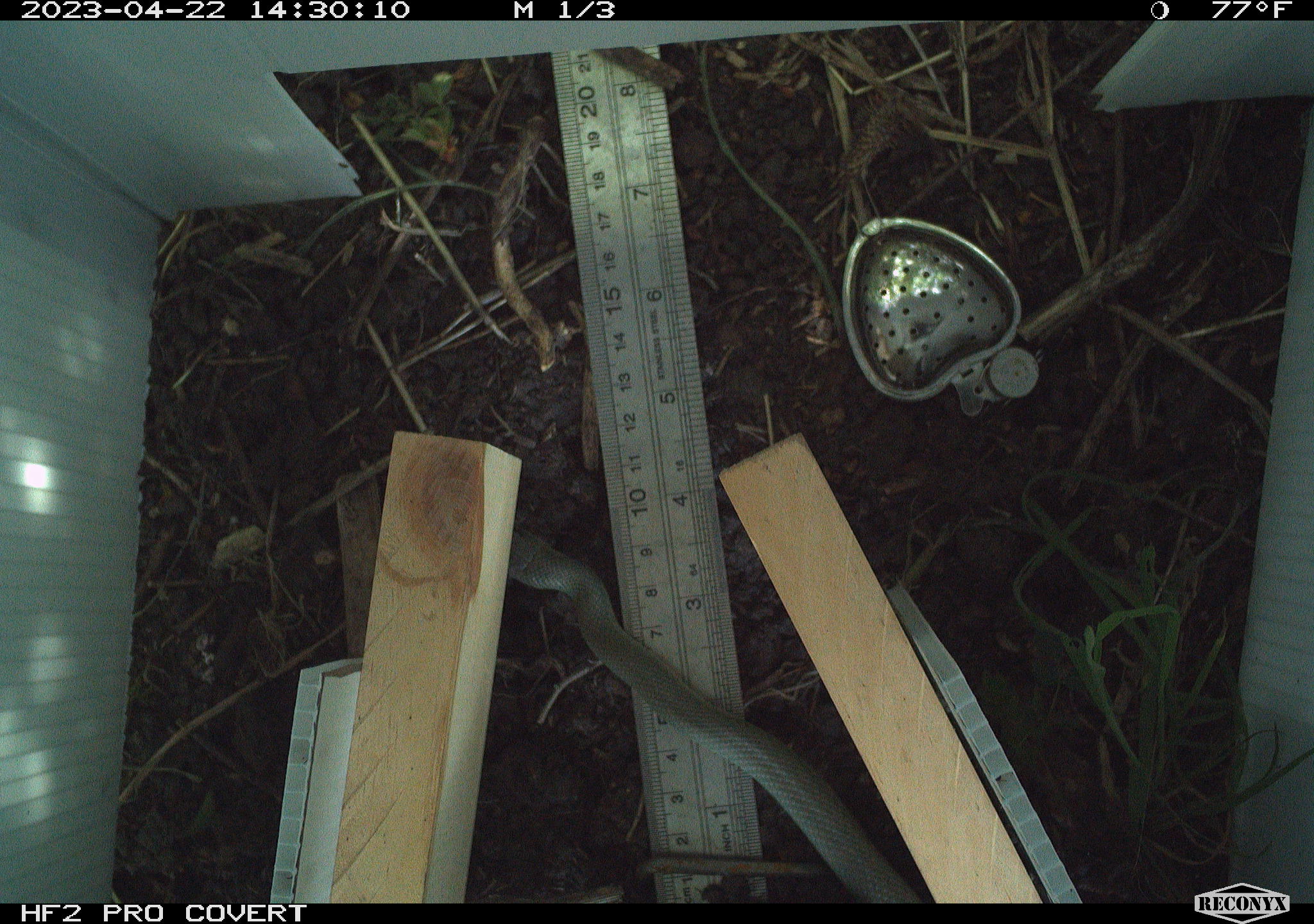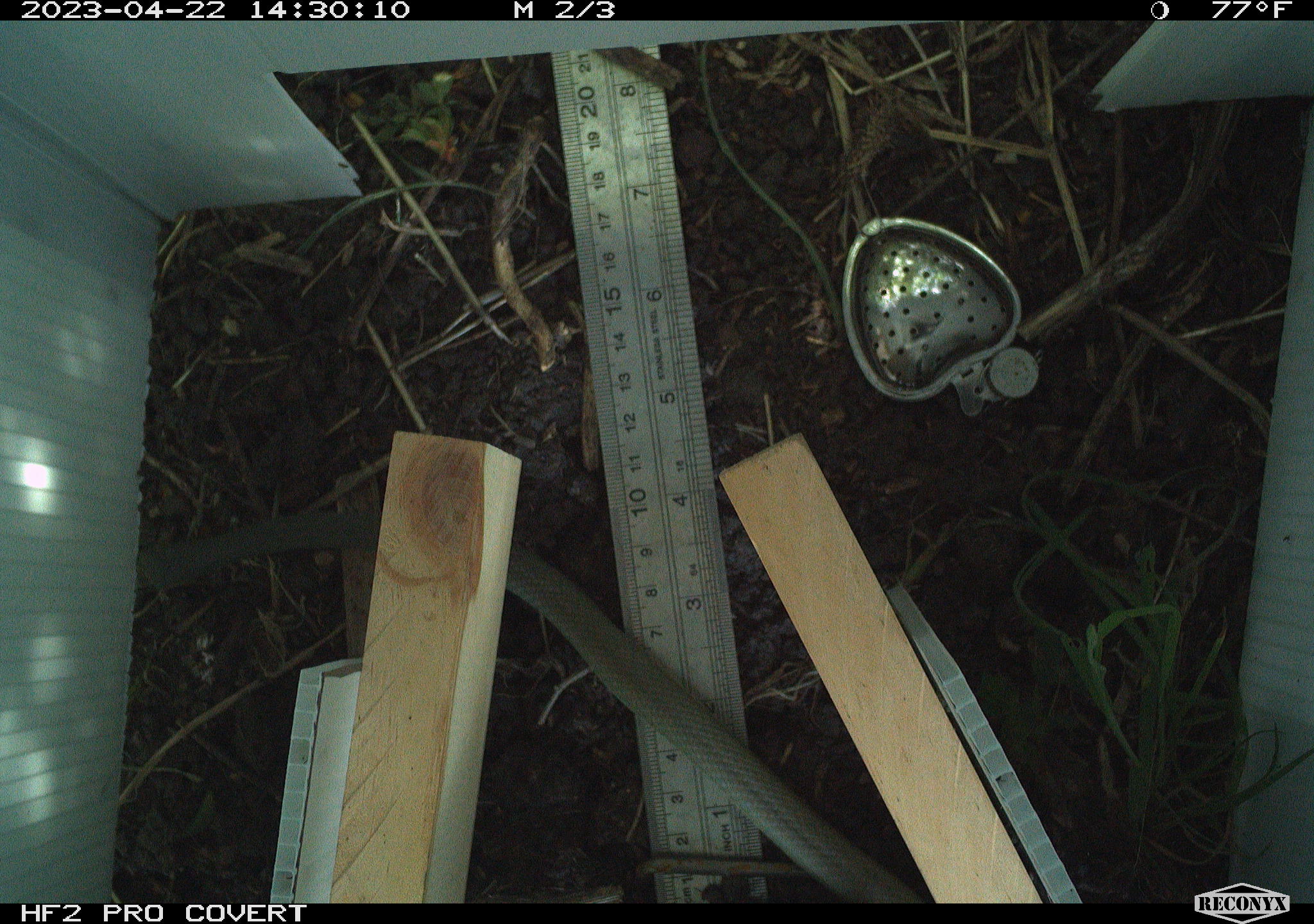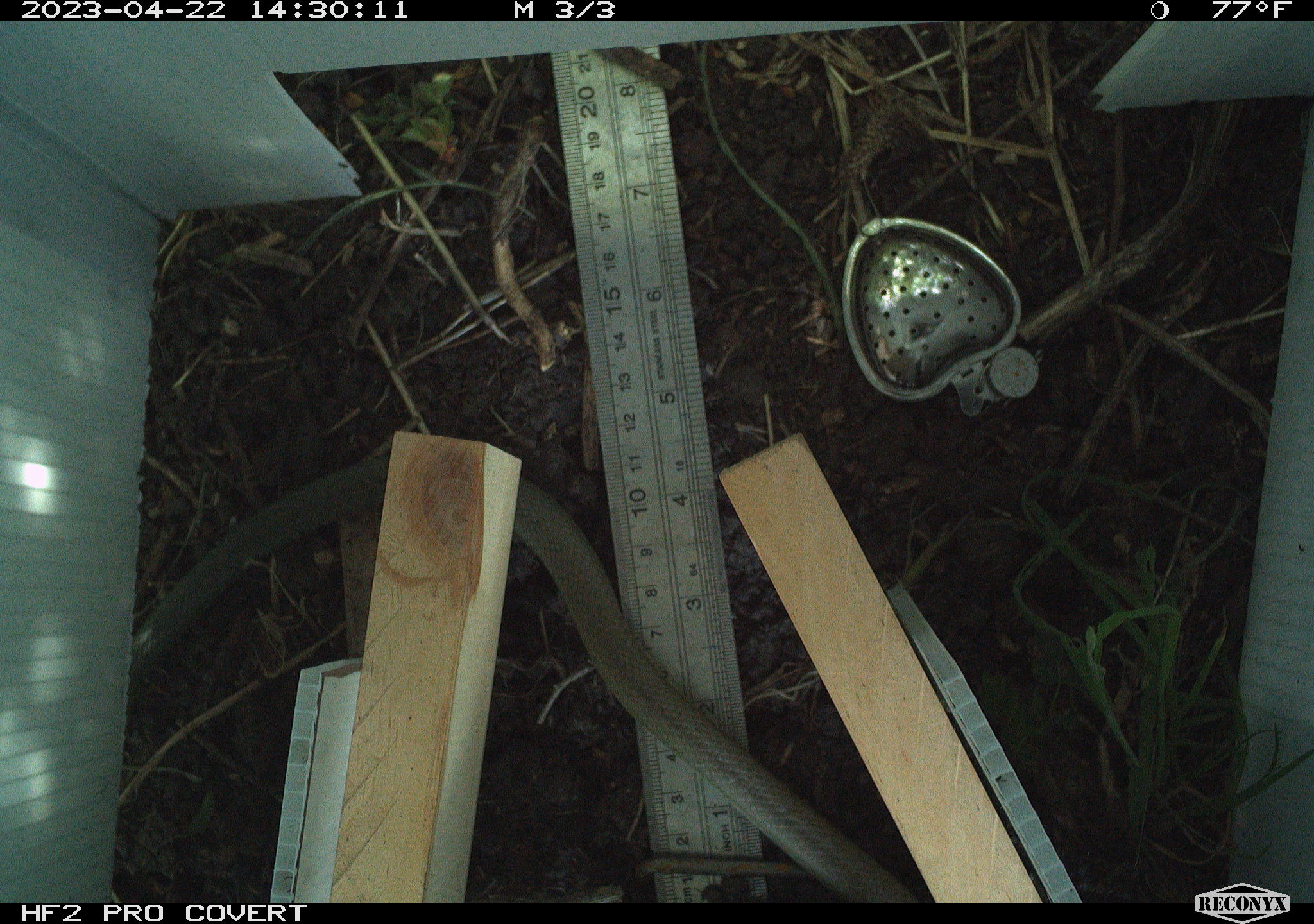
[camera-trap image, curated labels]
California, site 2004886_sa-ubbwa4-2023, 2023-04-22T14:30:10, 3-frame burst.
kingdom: Animalia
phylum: Chordata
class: Reptilia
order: Squamata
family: Colubridae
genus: Coluber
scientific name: Coluber constrictor mormon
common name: western yellow-bellied racer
Western yellow-bellied racer (Coluber constrictor mormon).